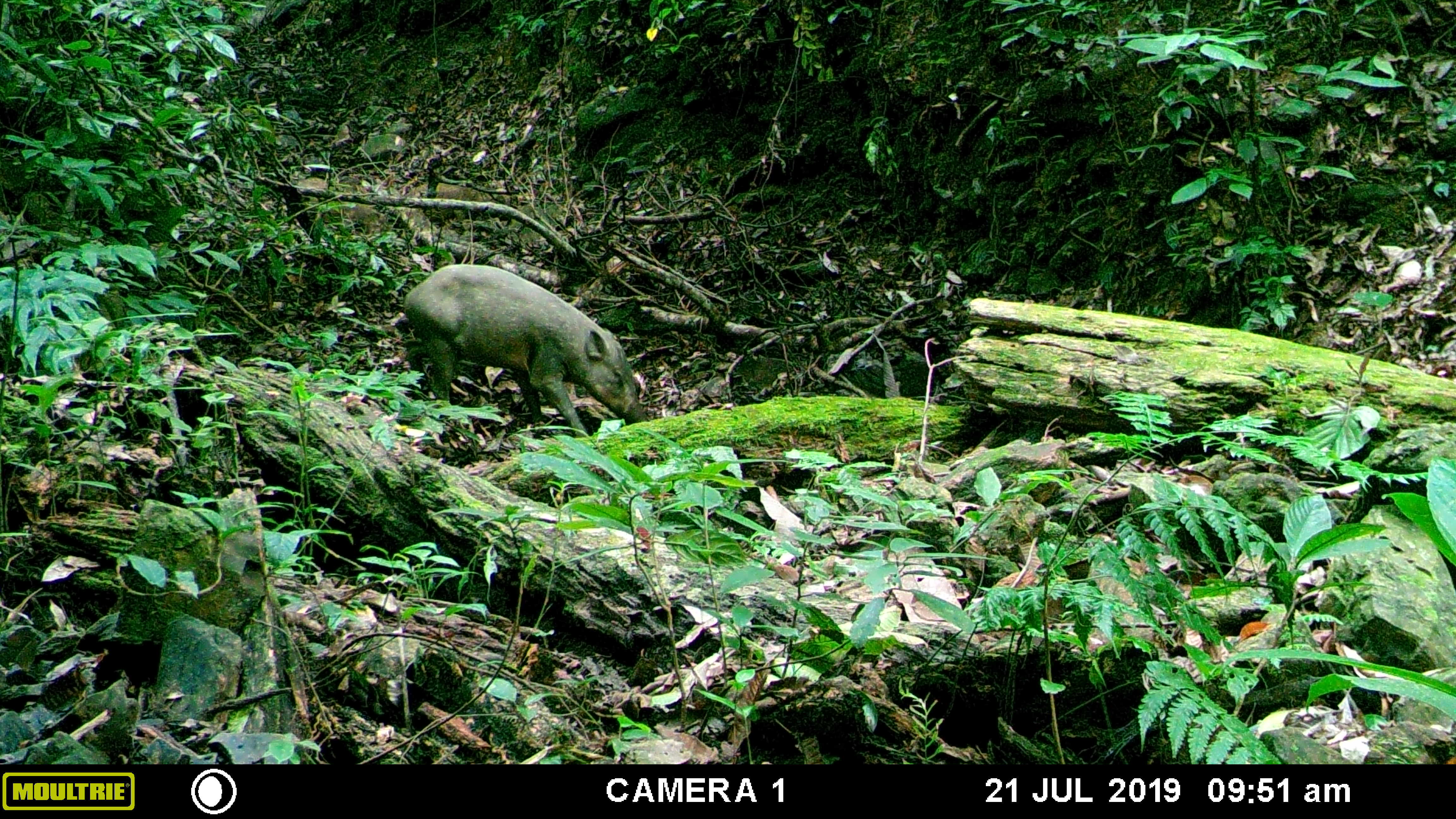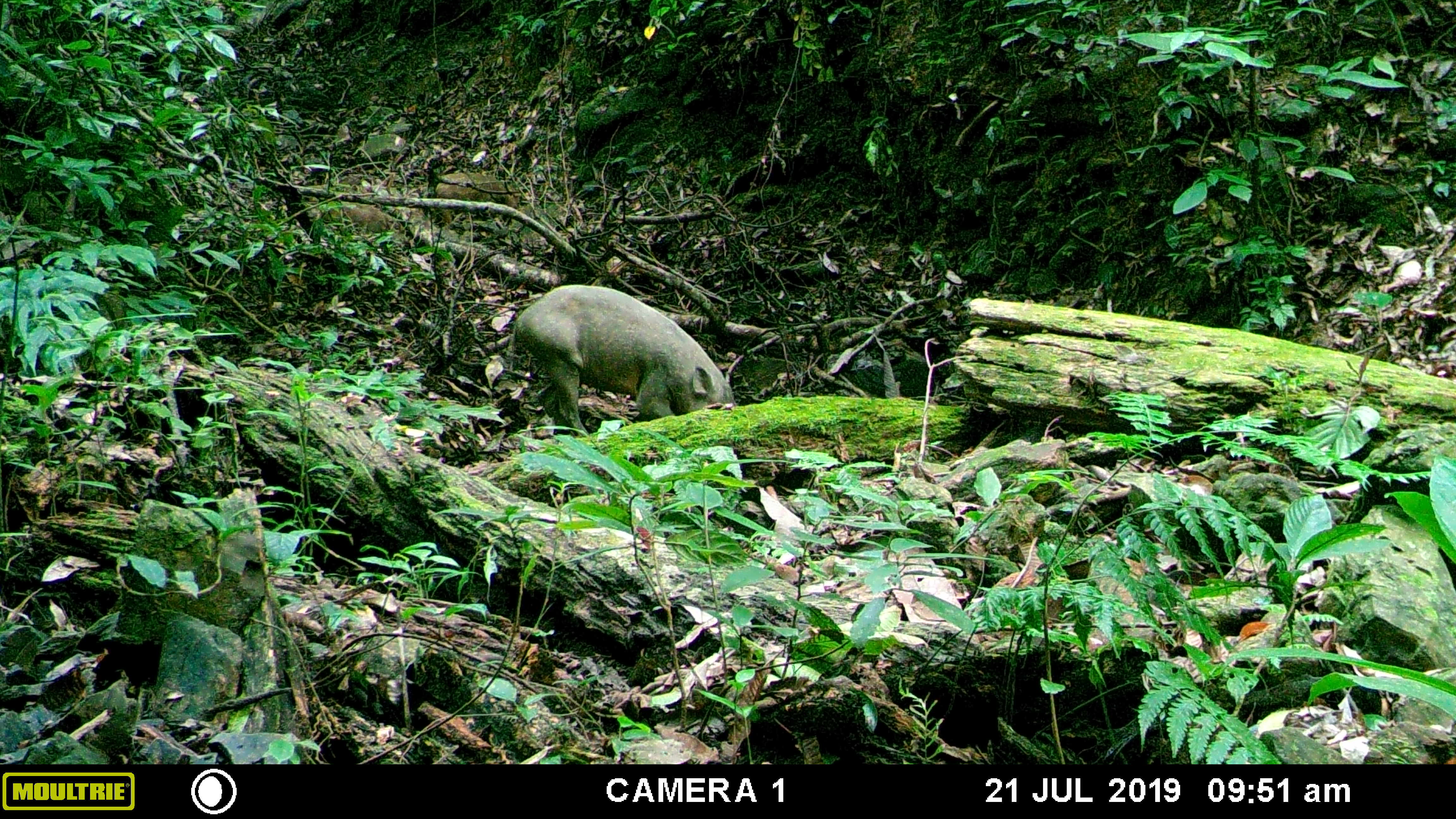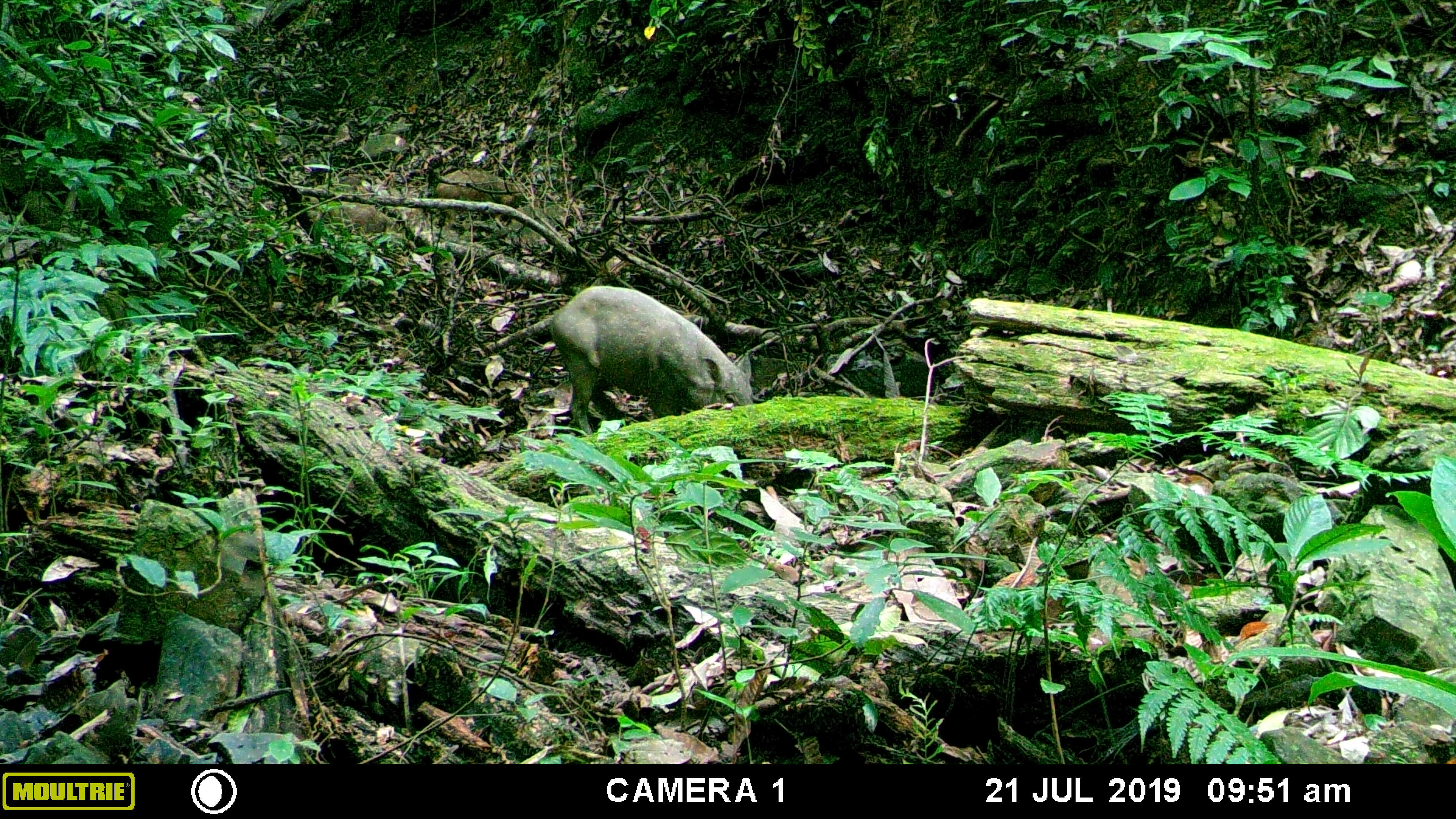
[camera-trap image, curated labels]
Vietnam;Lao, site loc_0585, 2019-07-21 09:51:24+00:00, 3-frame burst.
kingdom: Animalia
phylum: Chordata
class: Mammalia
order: Artiodactyla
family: Suidae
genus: Sus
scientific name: Sus scrofa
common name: eurasian wild pig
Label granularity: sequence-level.